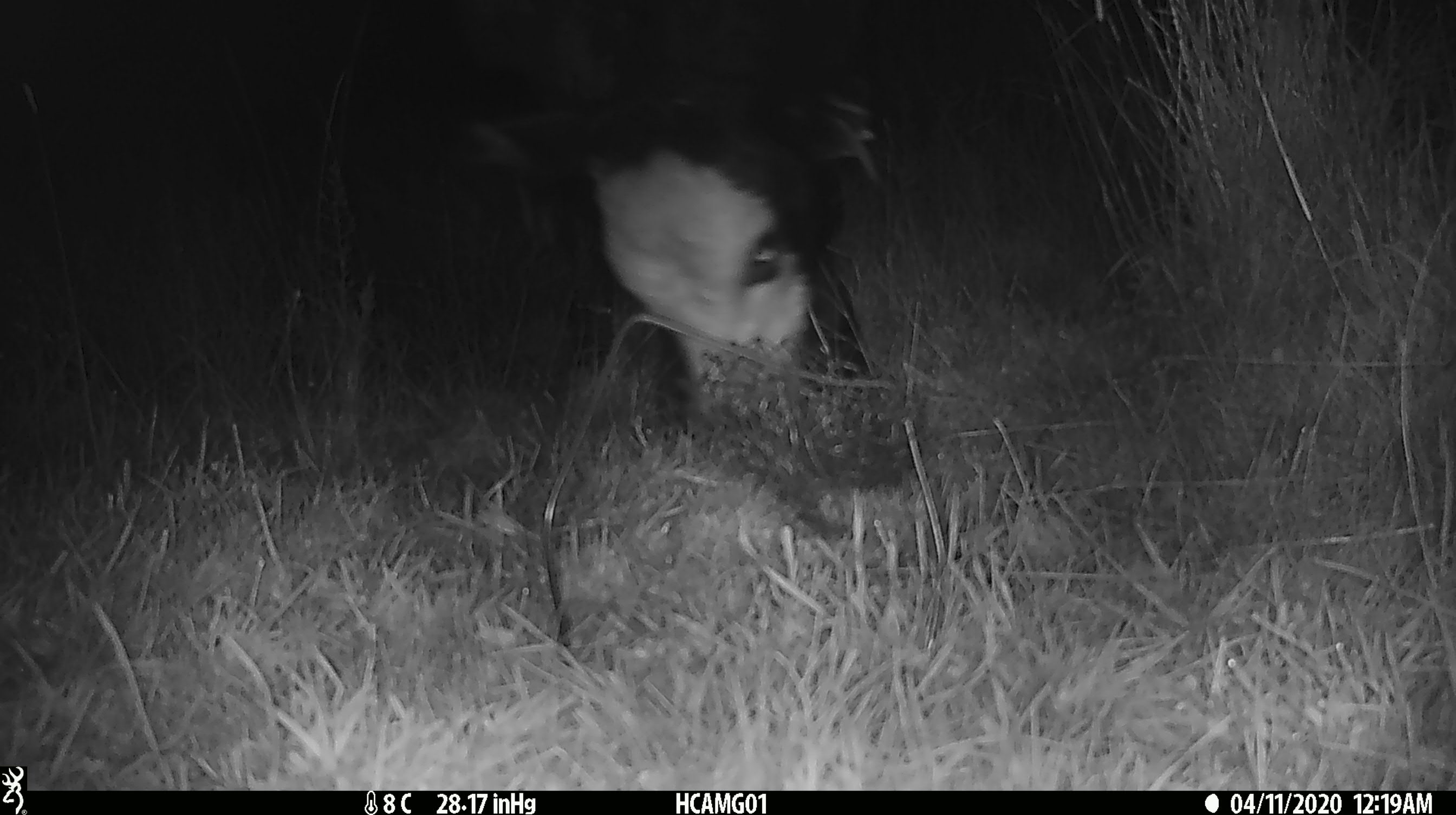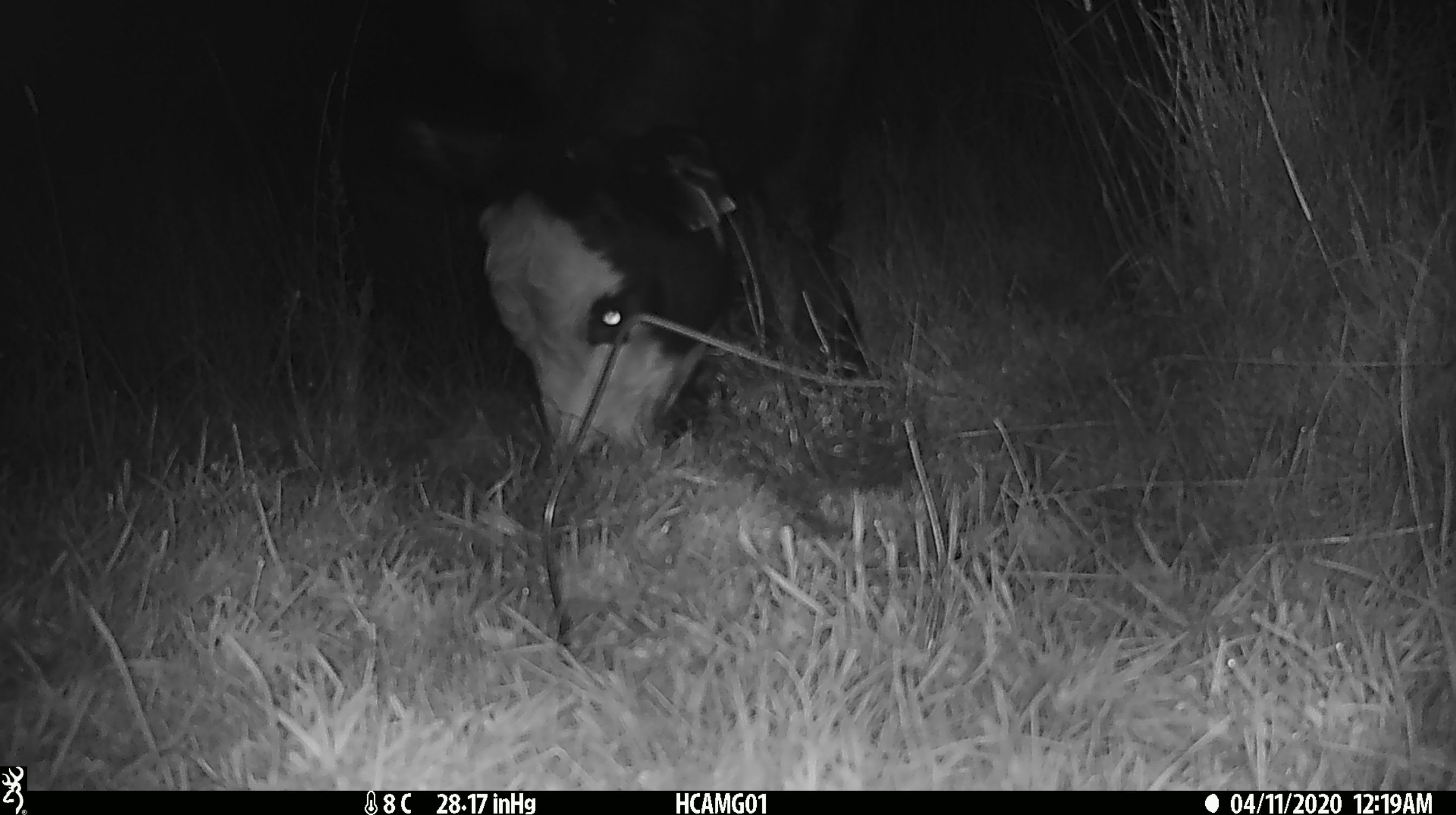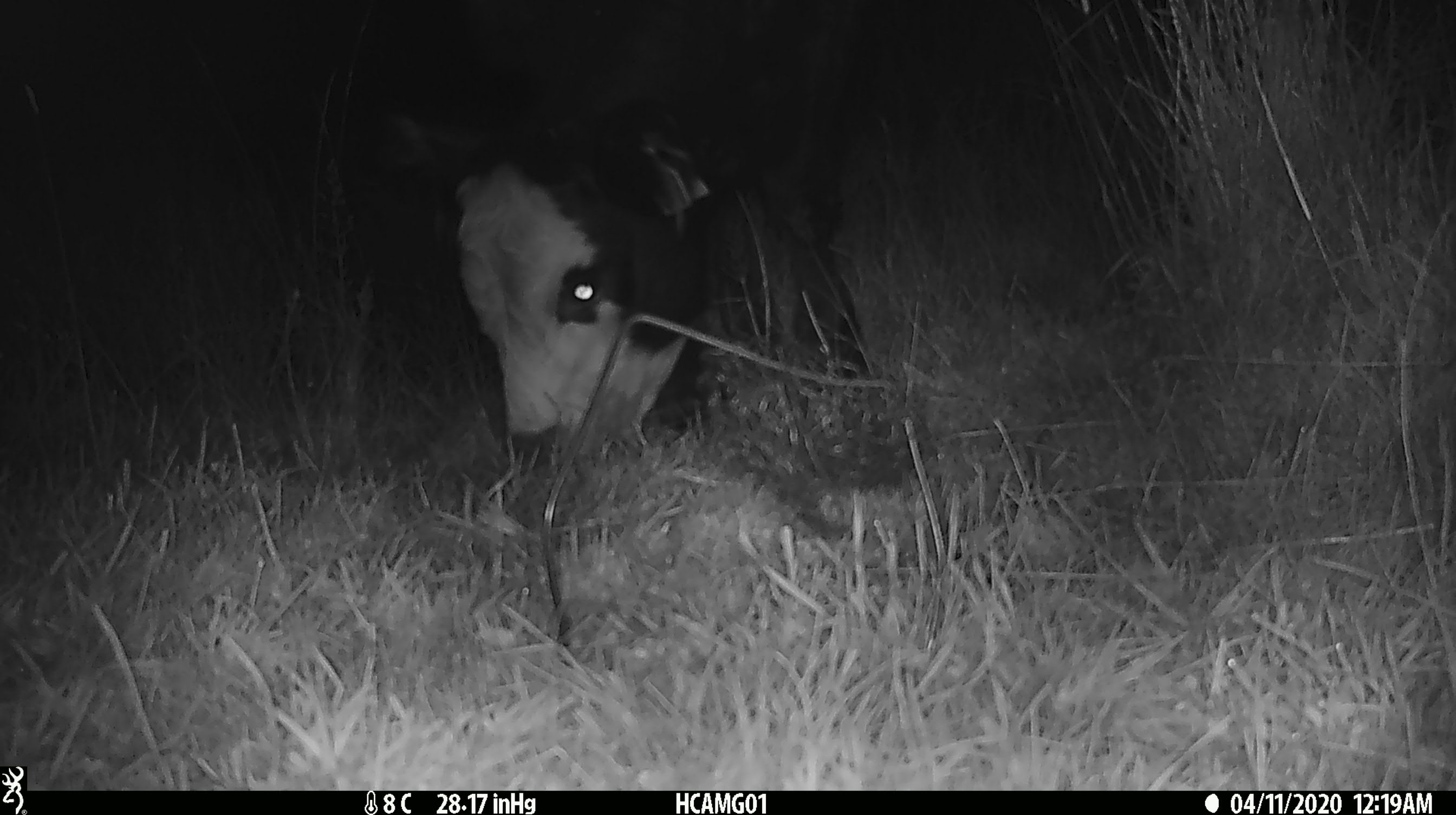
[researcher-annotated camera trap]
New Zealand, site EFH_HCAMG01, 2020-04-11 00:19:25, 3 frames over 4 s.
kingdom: Animalia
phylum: Chordata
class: Mammalia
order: Artiodactyla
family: Bovidae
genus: Bos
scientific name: Bos taurus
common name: domestic cow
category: cow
Cow (domestic cow) (Bos taurus).